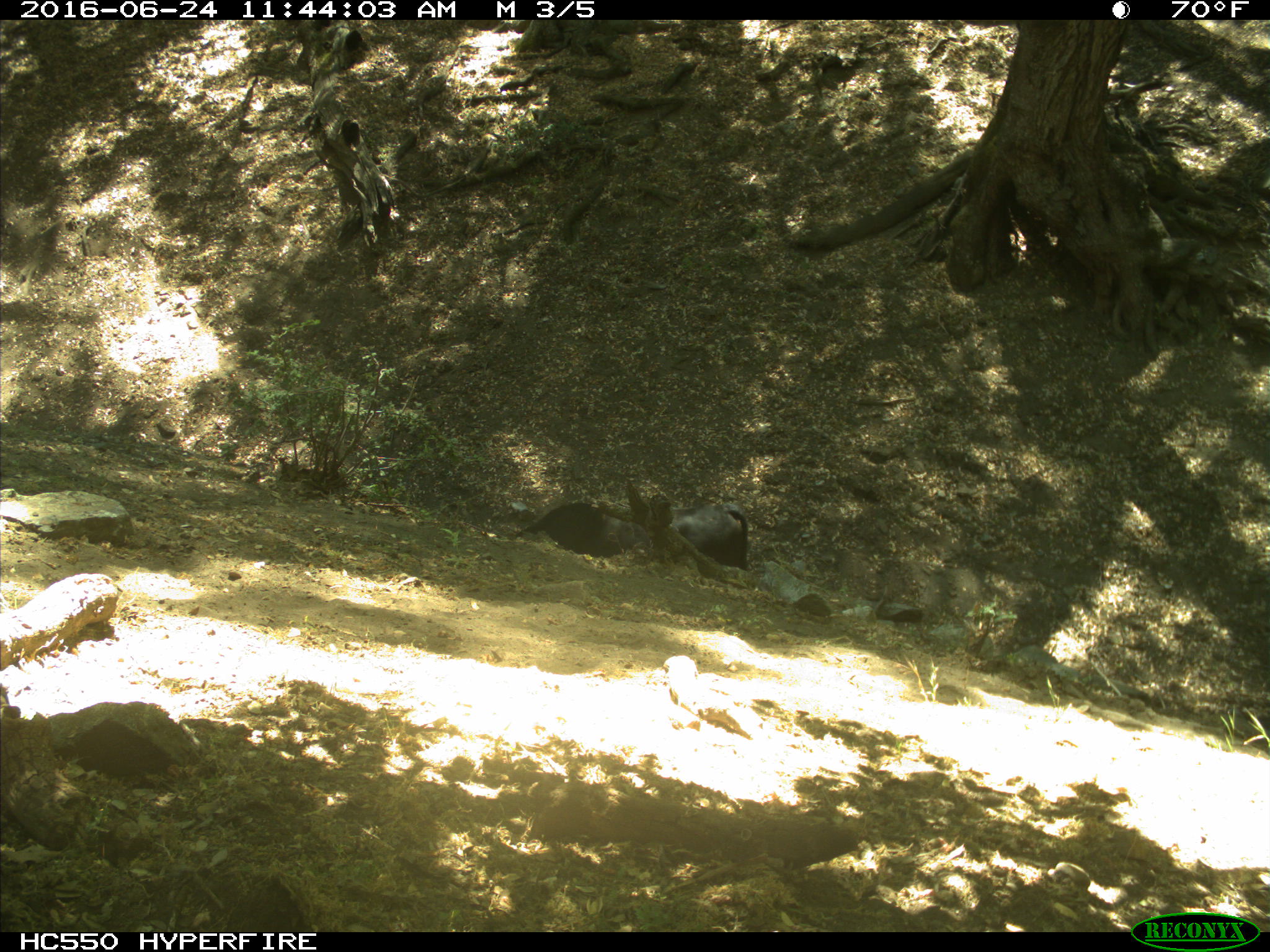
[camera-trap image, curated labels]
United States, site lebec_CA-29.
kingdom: Animalia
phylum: Chordata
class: Mammalia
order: Artiodactyla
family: Bovidae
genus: Bos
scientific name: Bos taurus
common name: domestic cow